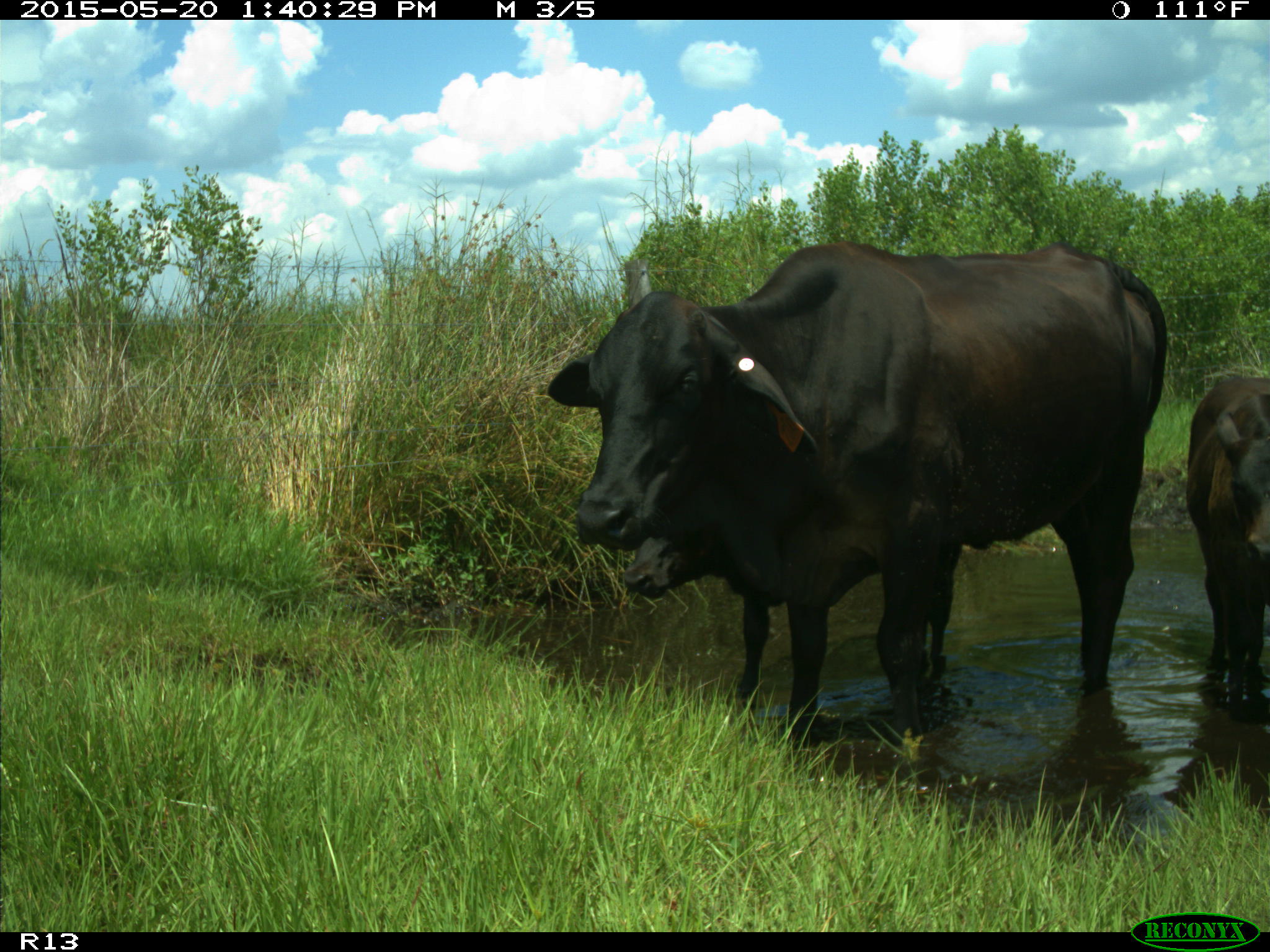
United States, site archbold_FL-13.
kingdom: Animalia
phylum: Chordata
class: Mammalia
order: Artiodactyla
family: Bovidae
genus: Bos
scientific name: Bos taurus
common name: domestic cow